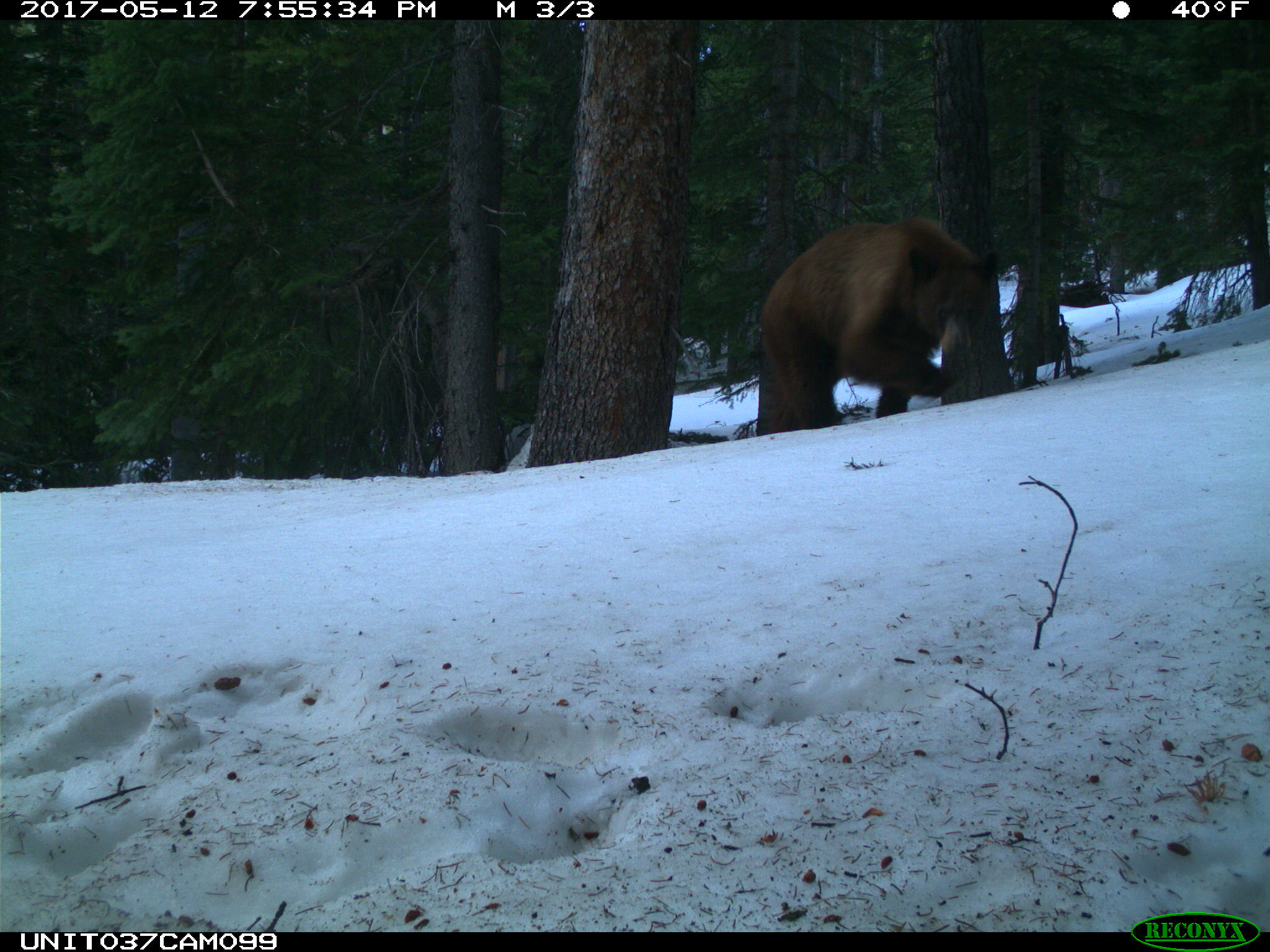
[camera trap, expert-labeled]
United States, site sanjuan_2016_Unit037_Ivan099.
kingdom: Animalia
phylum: Chordata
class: Mammalia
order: Carnivora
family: Ursidae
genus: Ursus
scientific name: Ursus americanus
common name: american black bear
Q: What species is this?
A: Ursus americanus (american black bear).